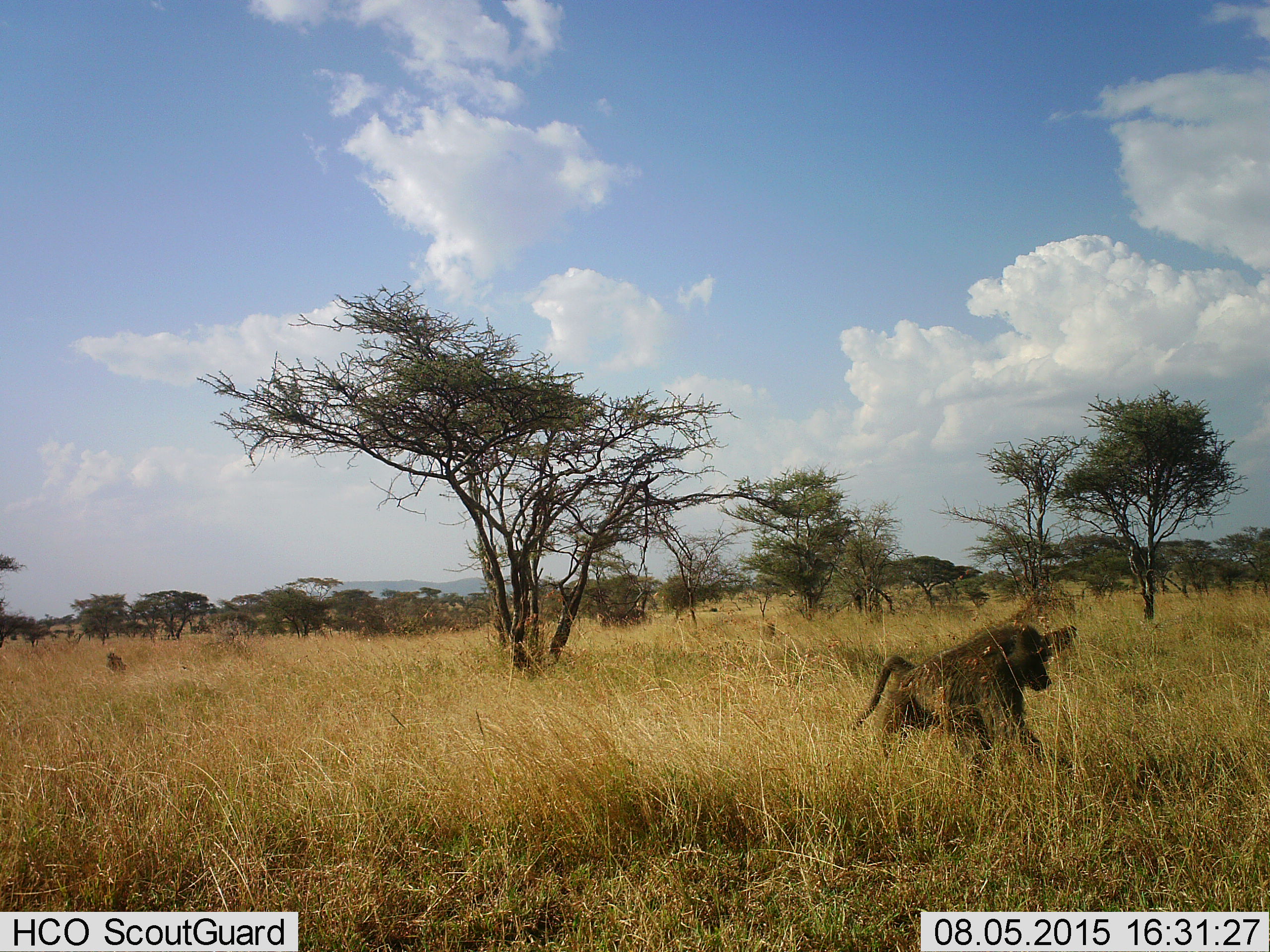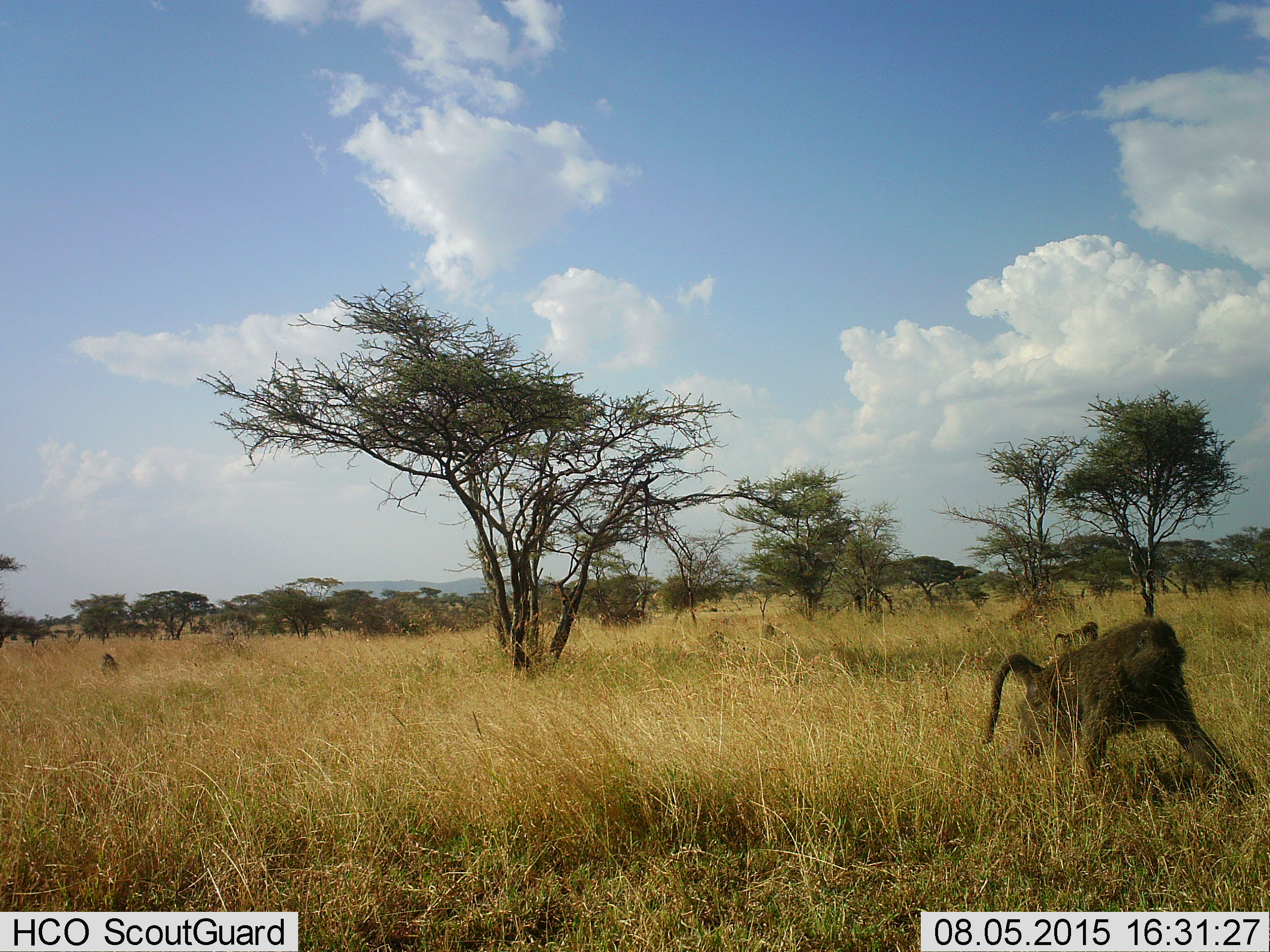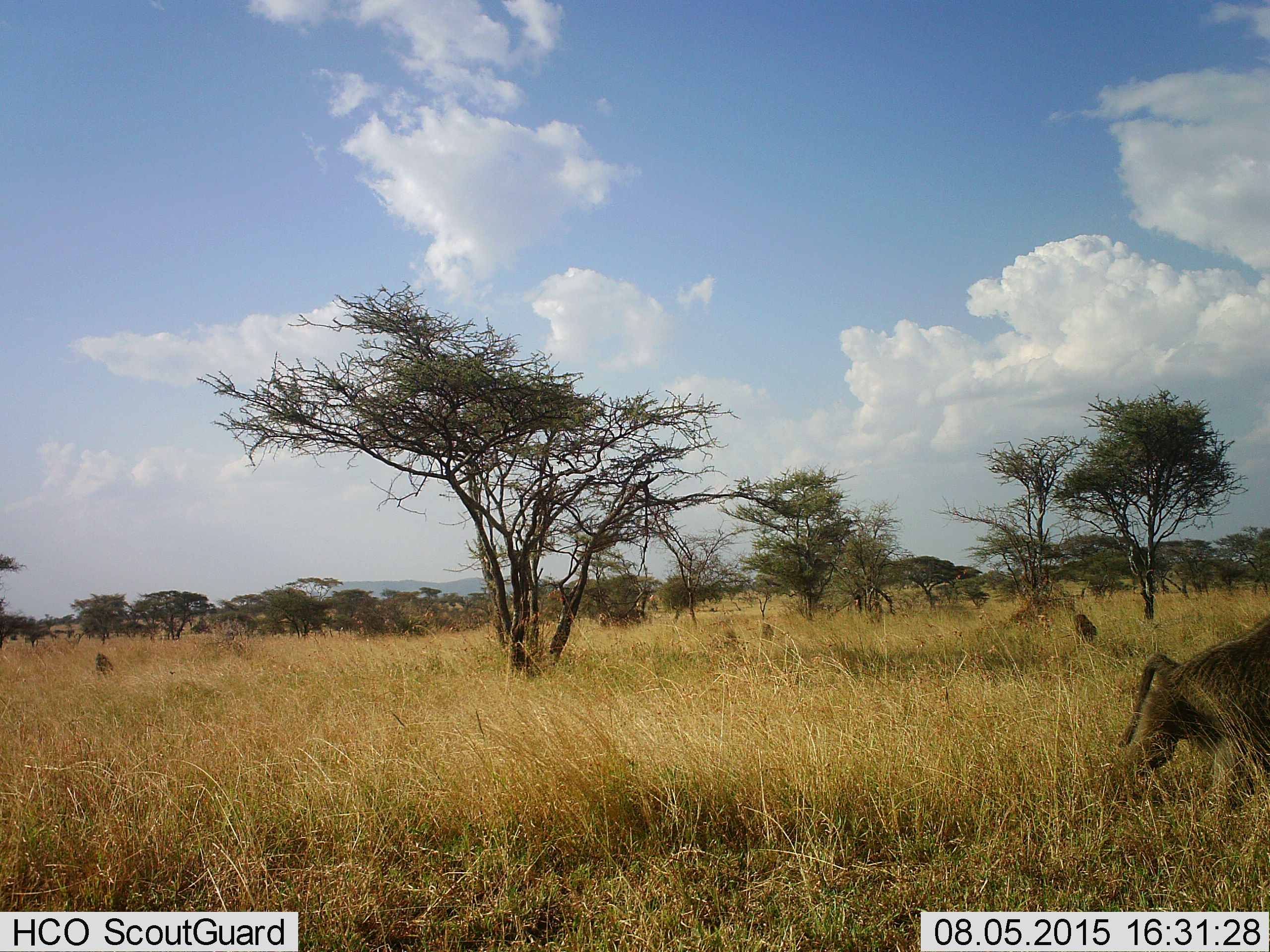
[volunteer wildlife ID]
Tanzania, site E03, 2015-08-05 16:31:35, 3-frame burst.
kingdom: Animalia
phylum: Chordata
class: Mammalia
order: Primates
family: Cercopithecidae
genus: Papio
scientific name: Papio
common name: baboon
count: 4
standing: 18%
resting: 12%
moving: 100%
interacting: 0%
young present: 6%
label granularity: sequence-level